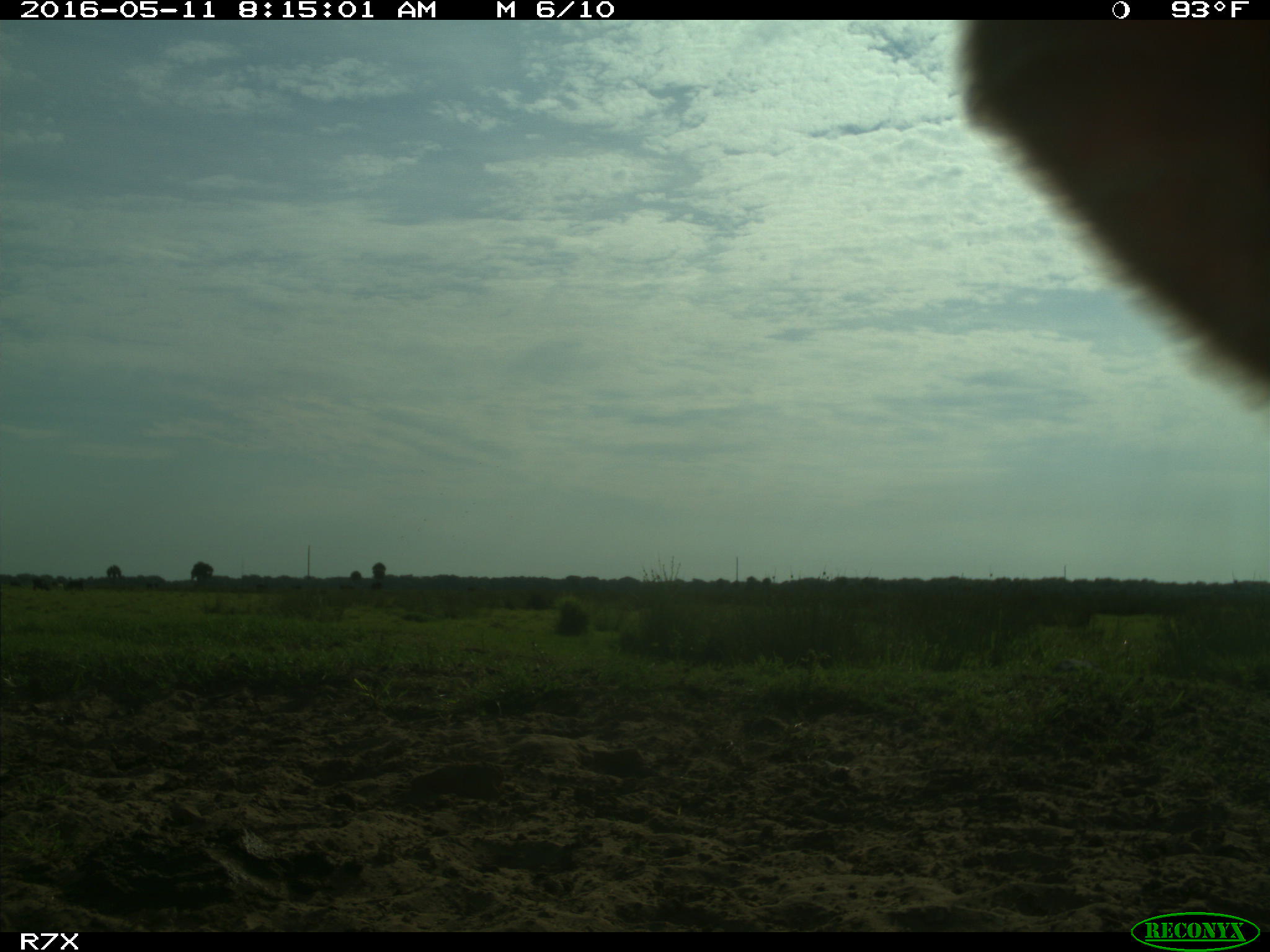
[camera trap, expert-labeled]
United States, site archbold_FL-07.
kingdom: Animalia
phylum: Chordata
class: Mammalia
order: Artiodactyla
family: Bovidae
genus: Bos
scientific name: Bos taurus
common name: domestic cow